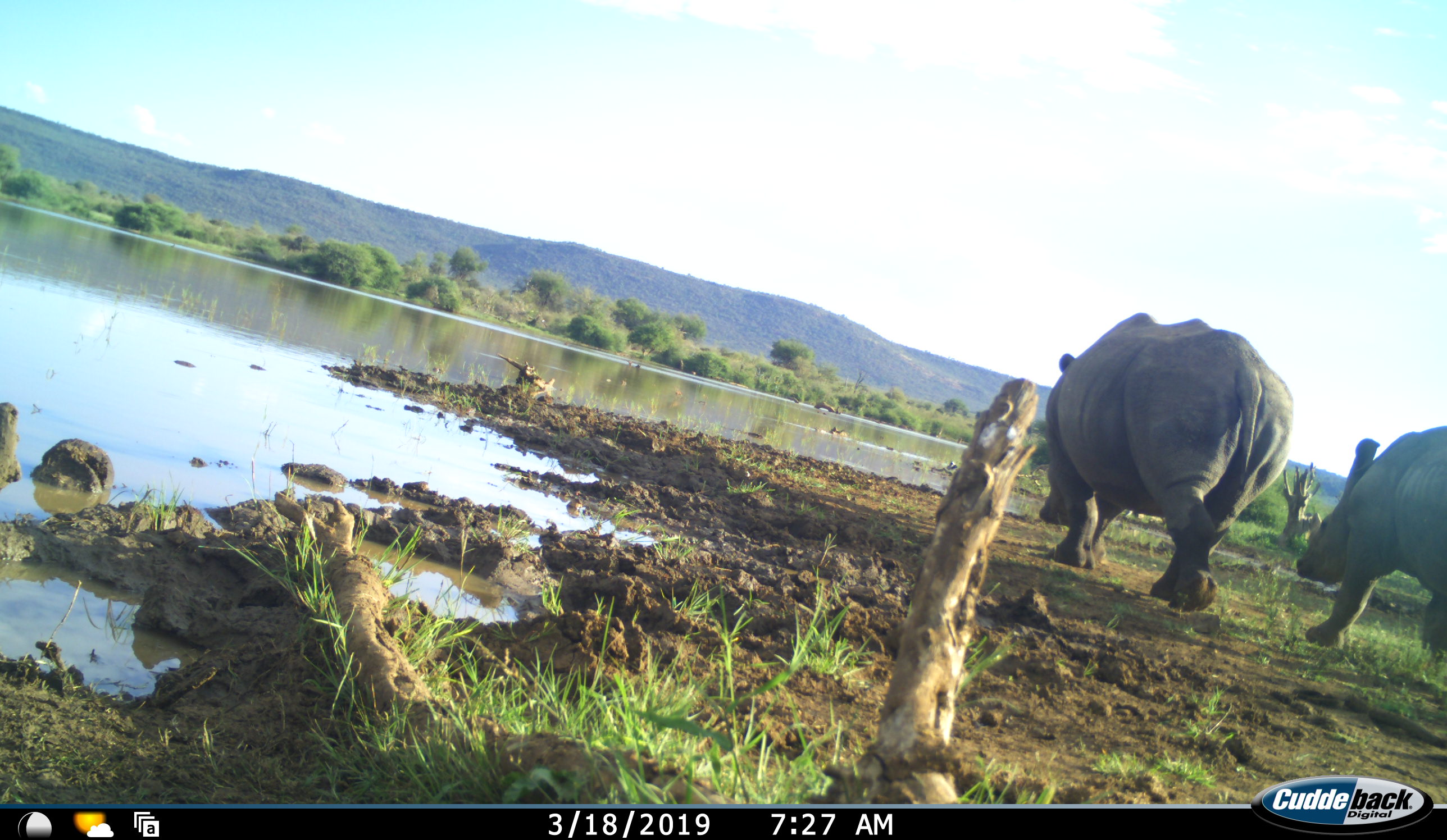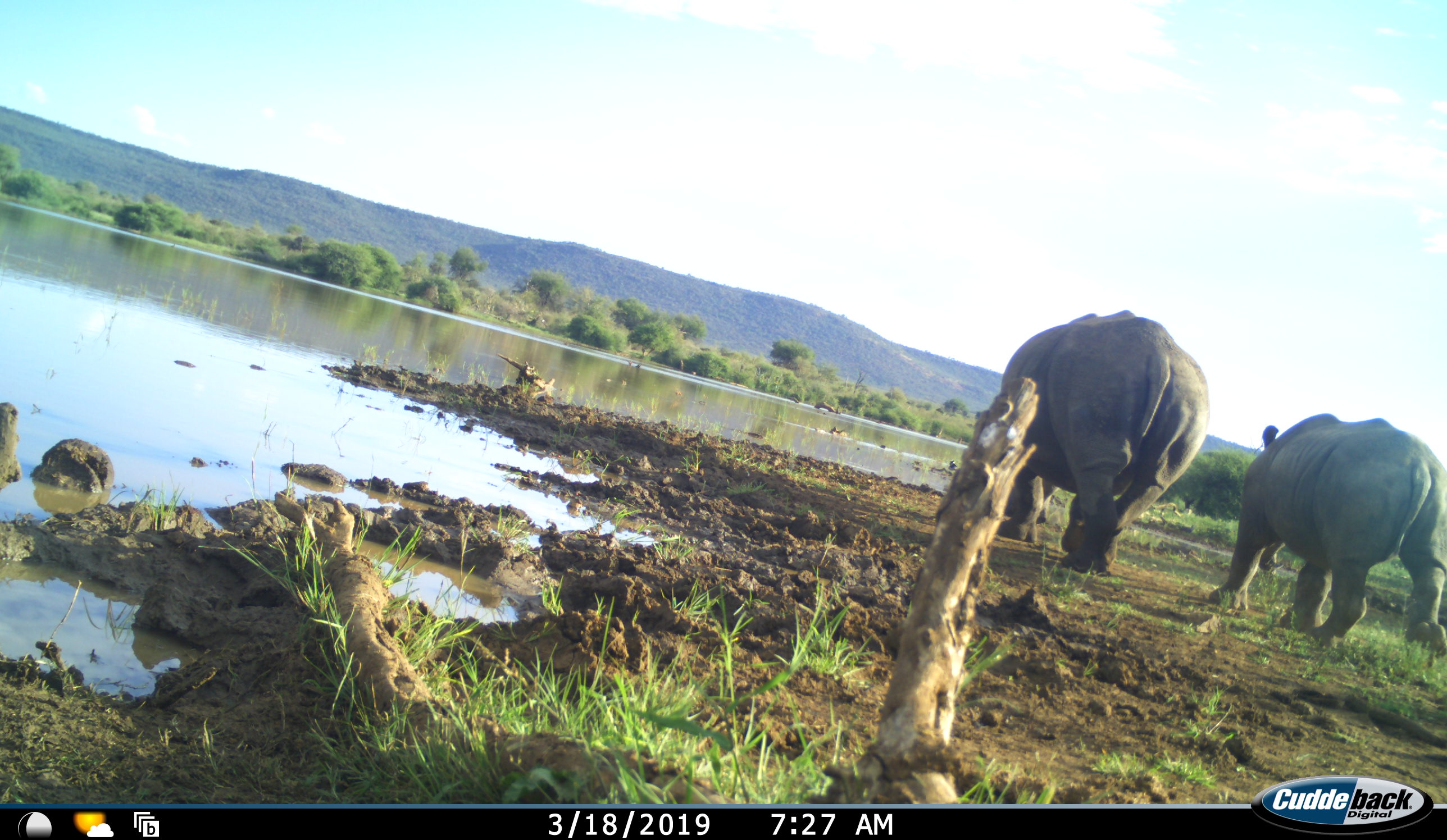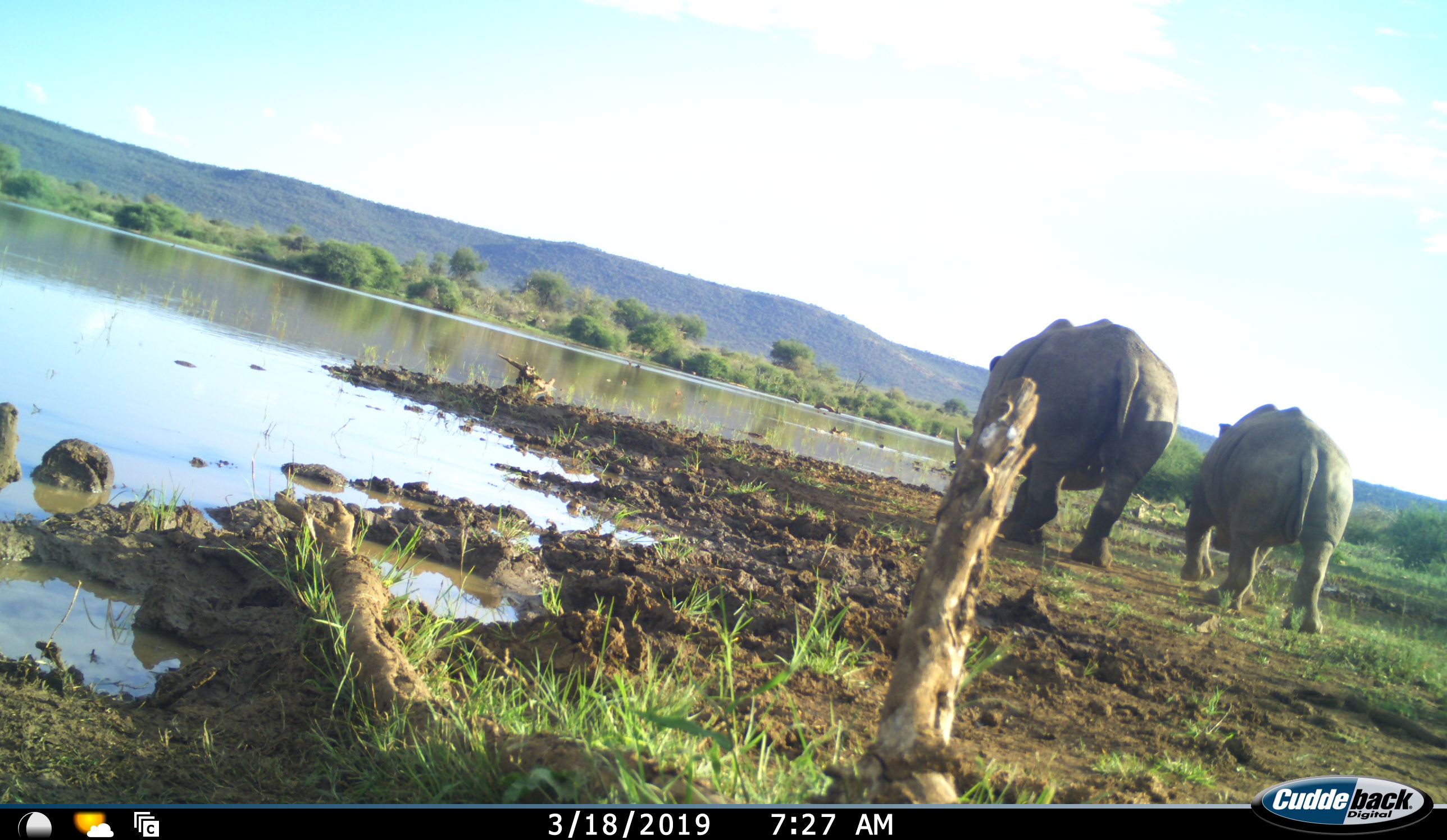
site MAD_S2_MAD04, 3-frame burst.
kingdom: Animalia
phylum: Chordata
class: Mammalia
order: Perissodactyla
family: Rhinocerotidae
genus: Ceratotherium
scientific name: Ceratotherium simum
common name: white rhinoceros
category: rhinoceroswhite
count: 2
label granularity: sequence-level